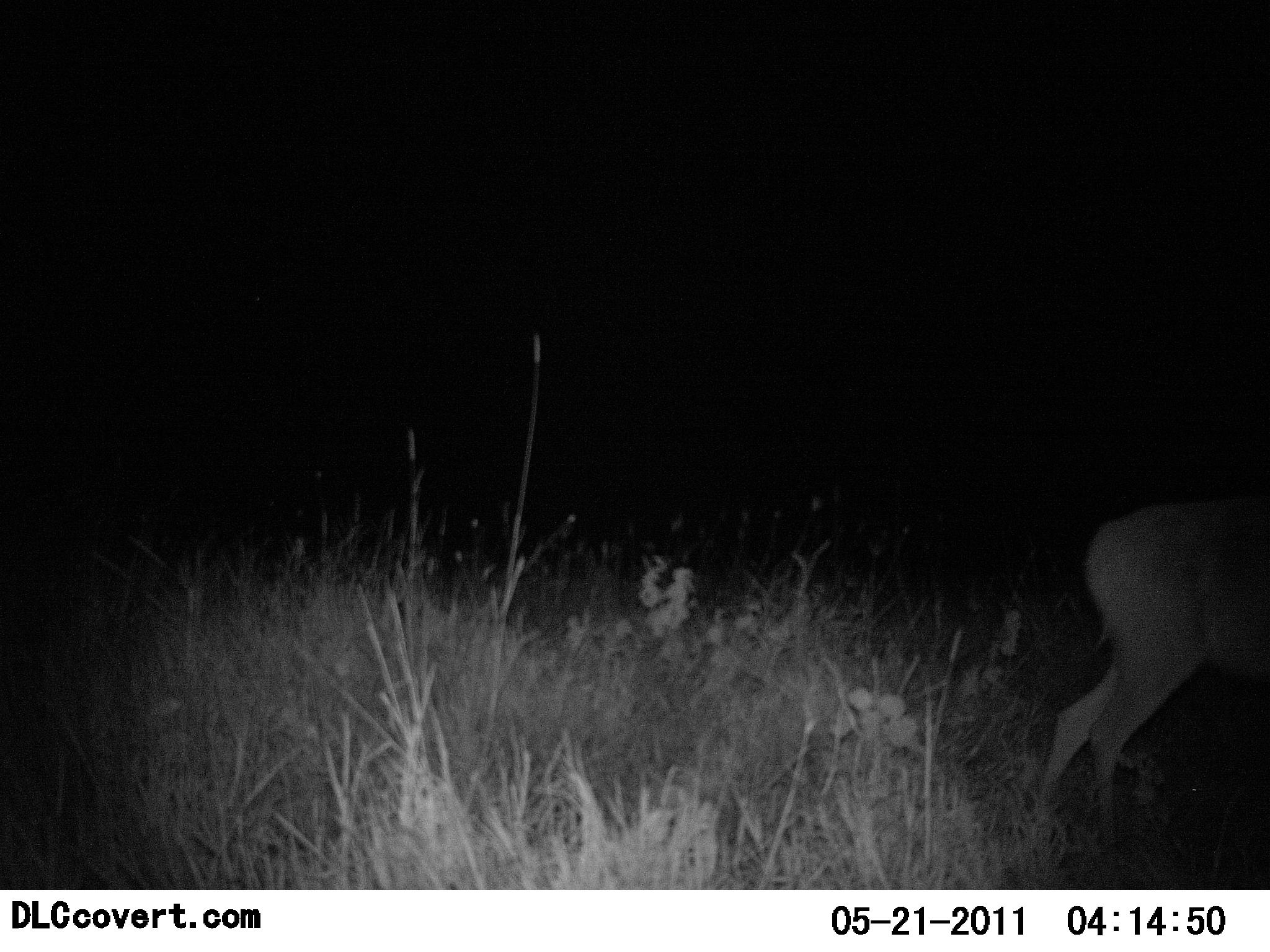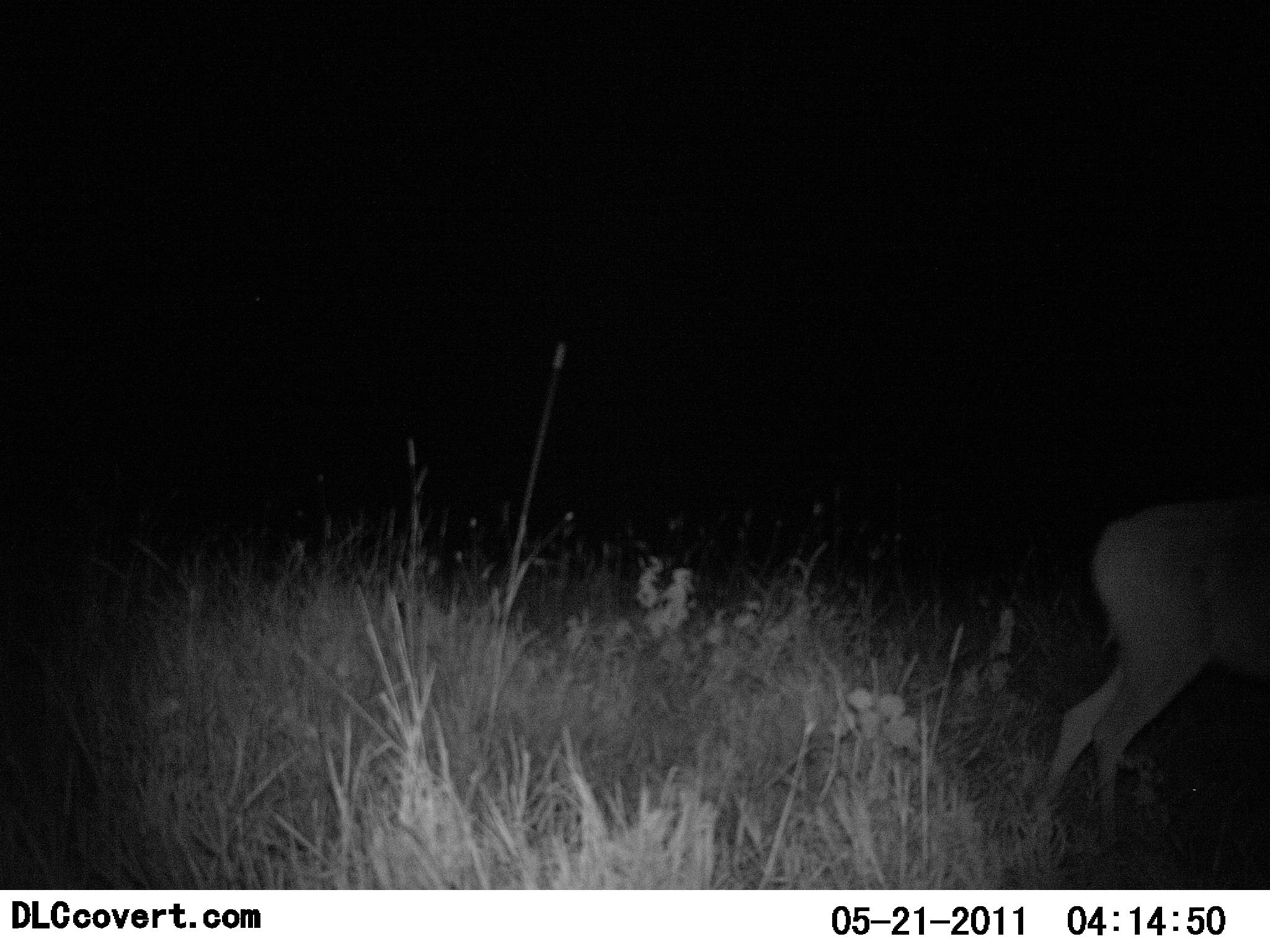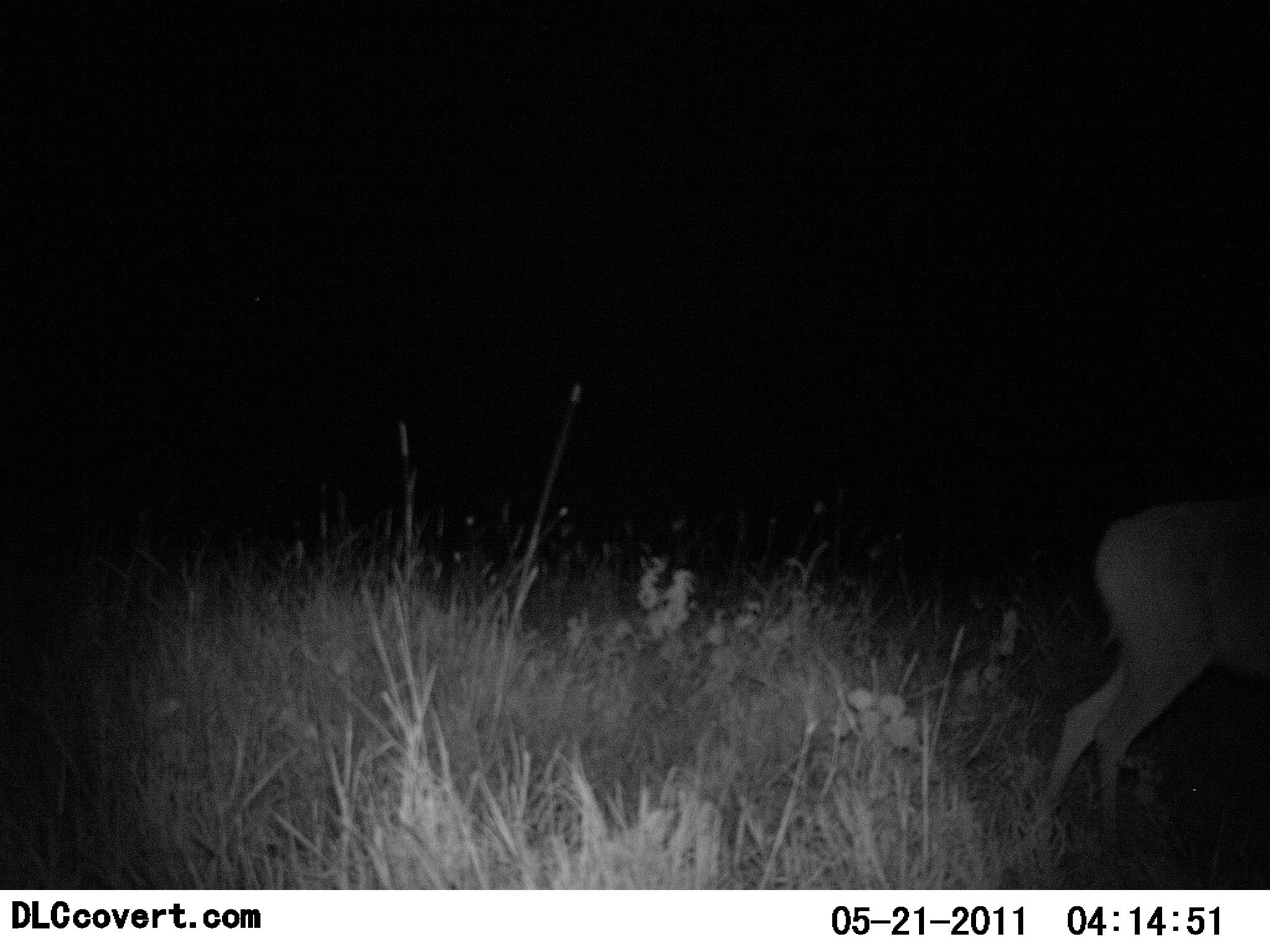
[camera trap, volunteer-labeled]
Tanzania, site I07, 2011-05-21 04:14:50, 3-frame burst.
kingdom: Animalia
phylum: Chordata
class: Mammalia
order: Artiodactyla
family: Bovidae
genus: Nanger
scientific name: Nanger granti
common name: grant's gazelle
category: gazellegrants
Gazellegrants (grant's gazelle) (Nanger granti), count 1. Behavior (volunteer vote fractions): standing 67%, resting 0%, moving 33%, interacting 0%. Young present (vote fraction): 0%. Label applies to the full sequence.